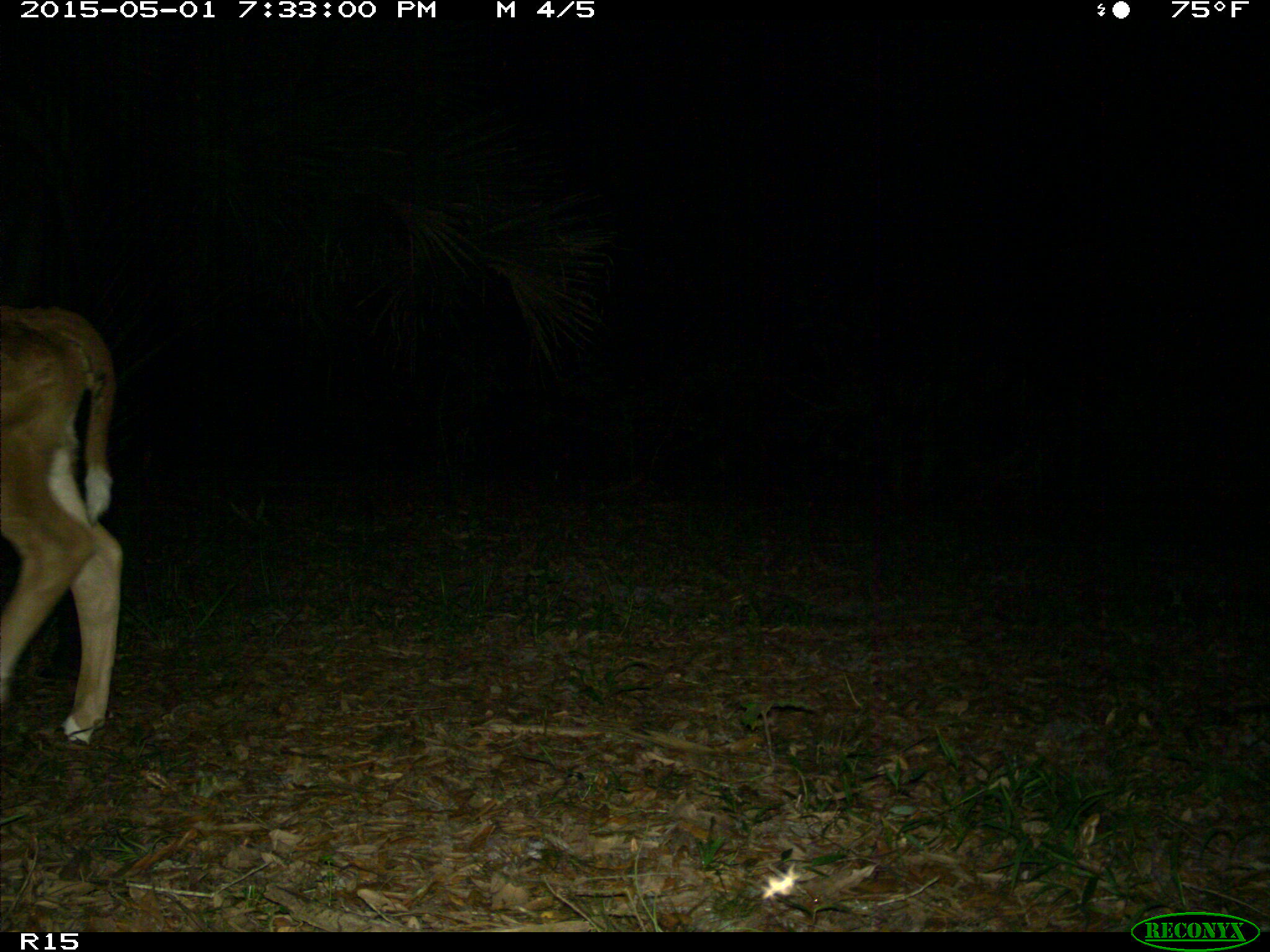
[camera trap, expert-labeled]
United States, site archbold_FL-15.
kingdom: Animalia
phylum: Chordata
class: Mammalia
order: Artiodactyla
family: Bovidae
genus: Bos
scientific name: Bos taurus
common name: domestic cow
Bos taurus (domestic cow).